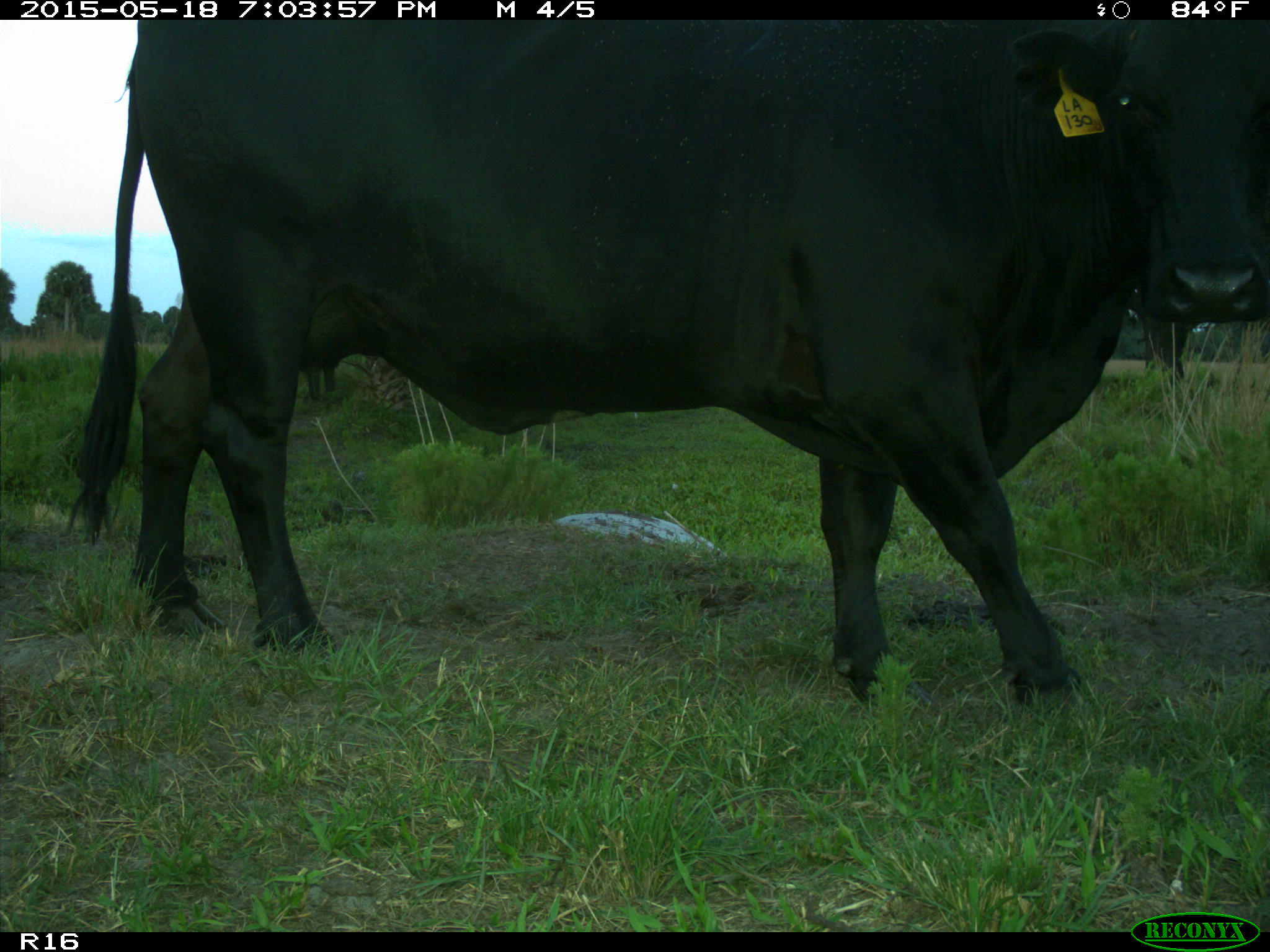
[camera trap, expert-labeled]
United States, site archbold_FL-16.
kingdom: Animalia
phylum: Chordata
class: Mammalia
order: Artiodactyla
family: Bovidae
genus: Bos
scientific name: Bos taurus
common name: domestic cow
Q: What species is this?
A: Bos taurus (domestic cow).